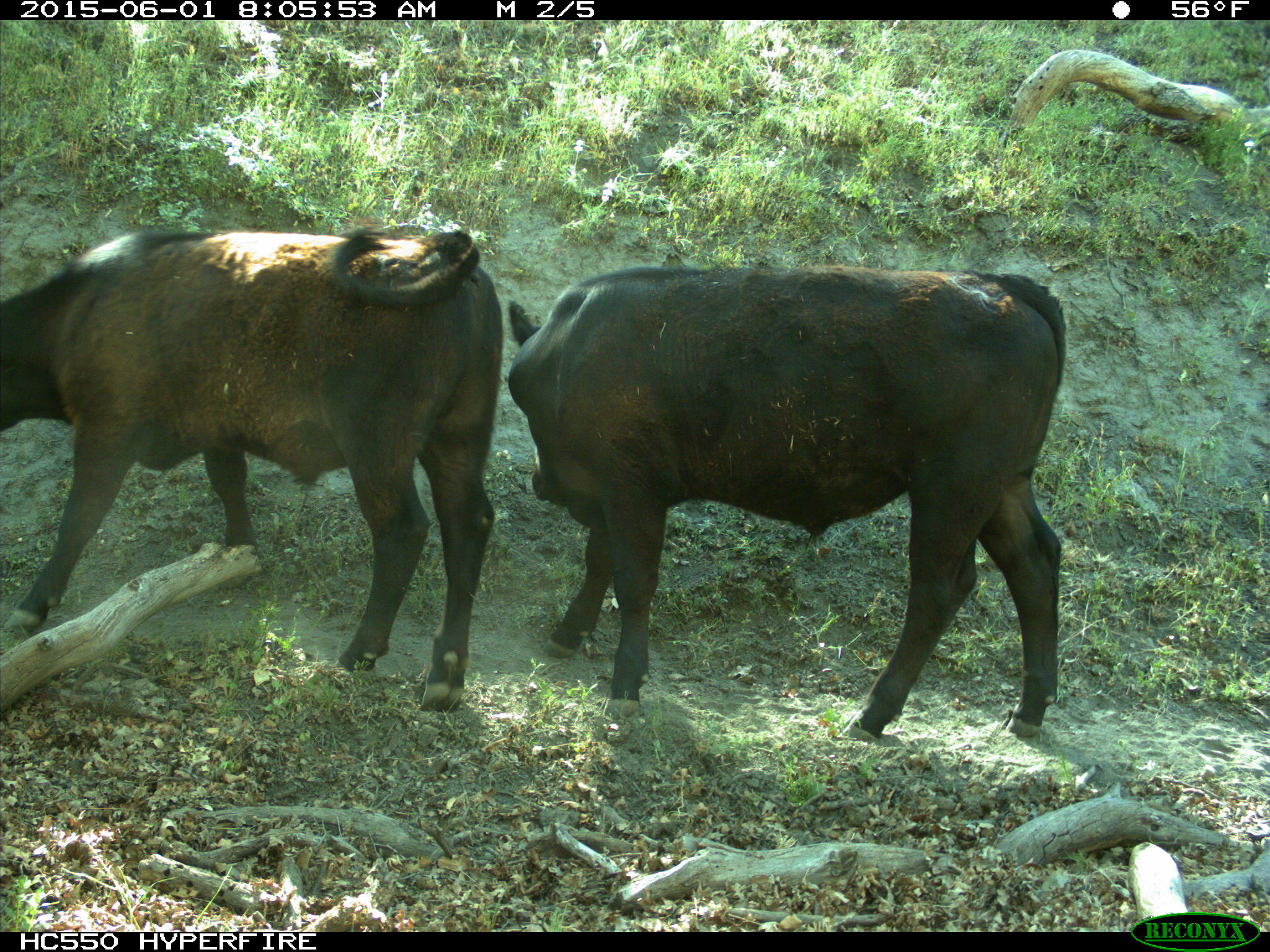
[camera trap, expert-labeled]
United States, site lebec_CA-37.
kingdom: Animalia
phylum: Chordata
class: Mammalia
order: Artiodactyla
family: Bovidae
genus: Bos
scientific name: Bos taurus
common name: domestic cow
Bos taurus (domestic cow).